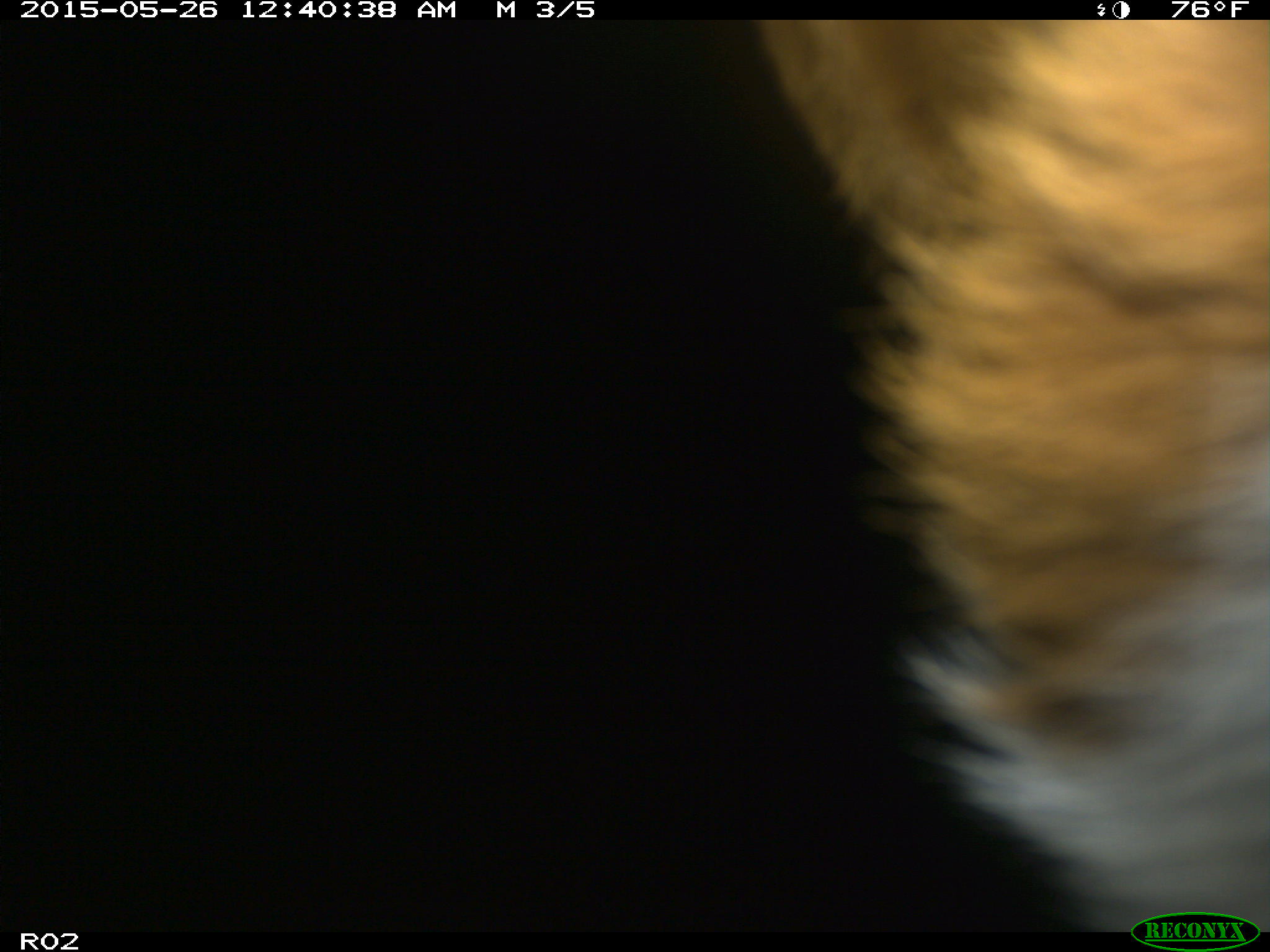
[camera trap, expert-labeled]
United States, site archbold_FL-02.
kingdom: Animalia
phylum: Chordata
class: Mammalia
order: Artiodactyla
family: Bovidae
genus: Bos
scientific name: Bos taurus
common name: domestic cow